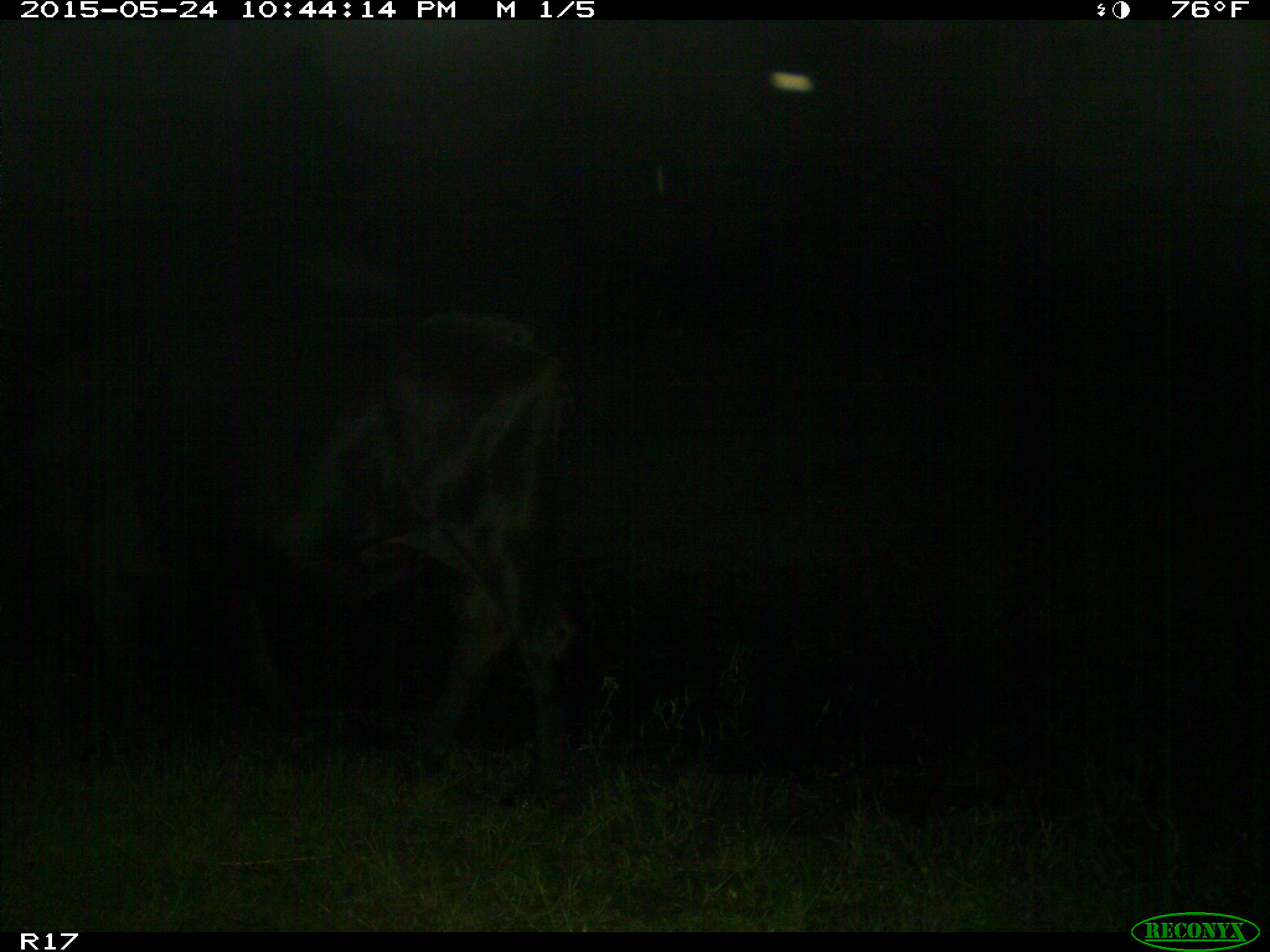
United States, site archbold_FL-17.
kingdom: Animalia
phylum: Chordata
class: Mammalia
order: Artiodactyla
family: Bovidae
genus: Bos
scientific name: Bos taurus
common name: domestic cow